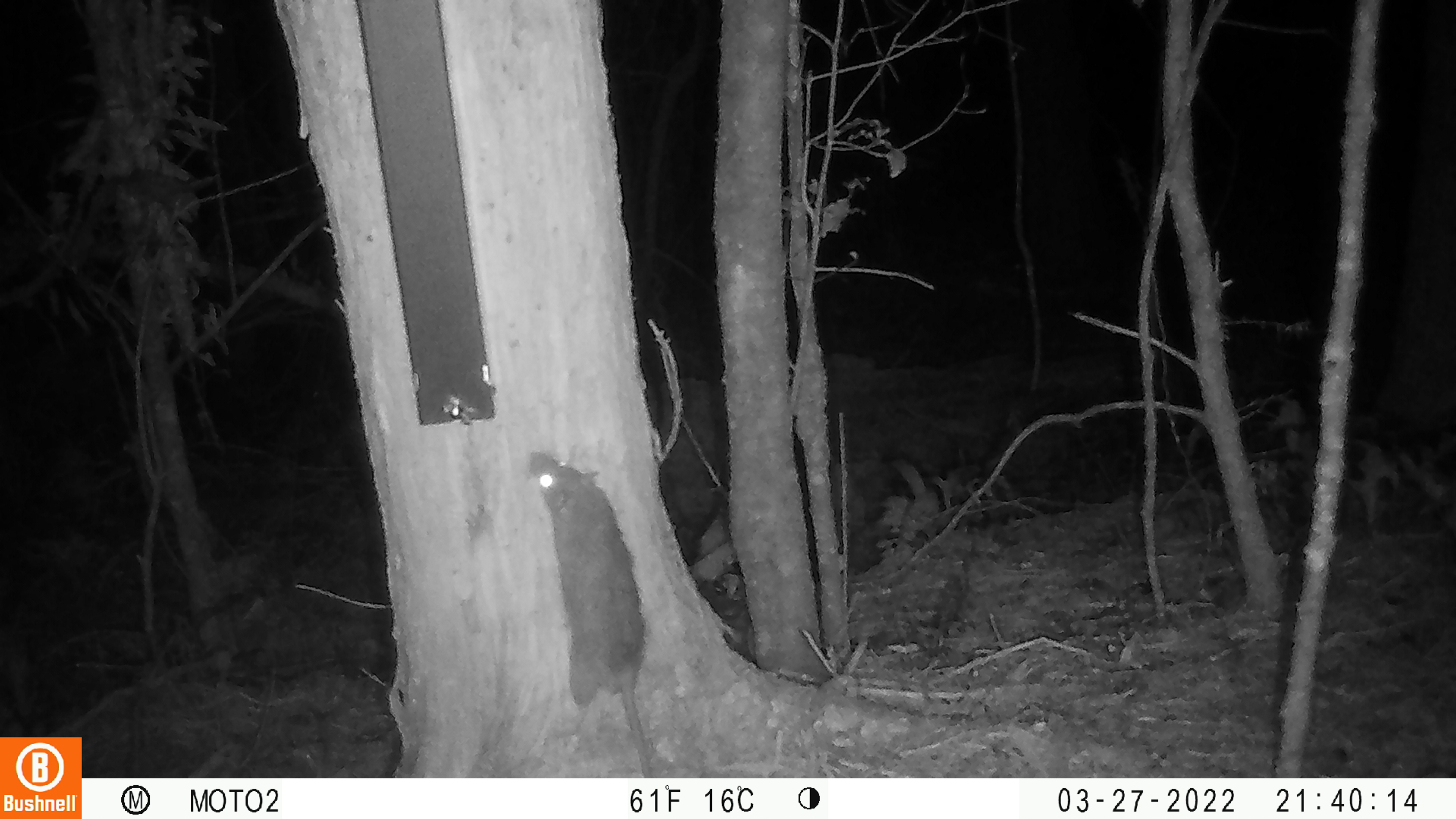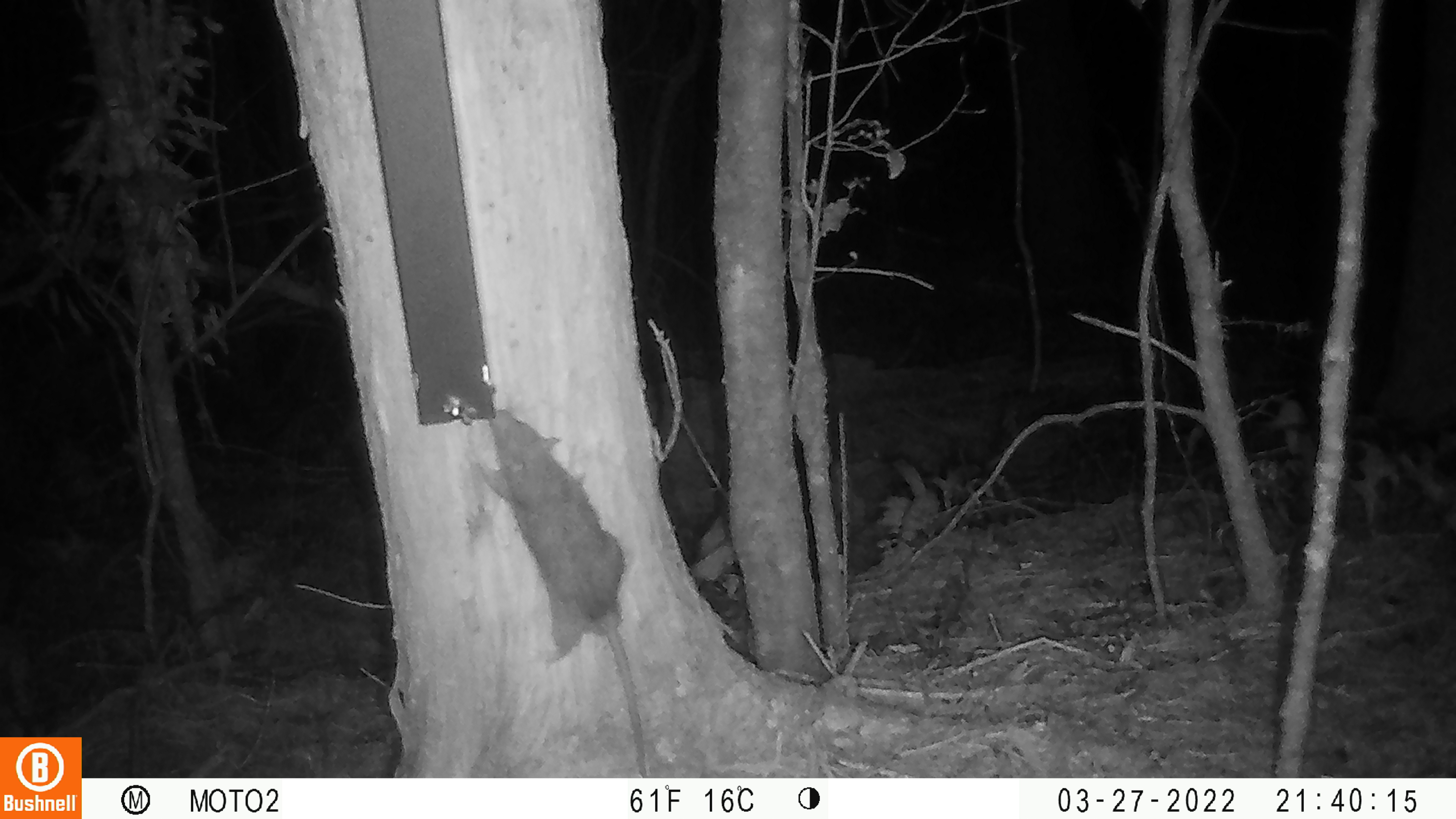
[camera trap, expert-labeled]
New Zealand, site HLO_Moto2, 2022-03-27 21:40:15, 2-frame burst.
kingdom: Animalia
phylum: Chordata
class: Mammalia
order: Rodentia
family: Muridae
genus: Rattus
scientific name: Rattus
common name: rat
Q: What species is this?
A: Rat (Rattus).